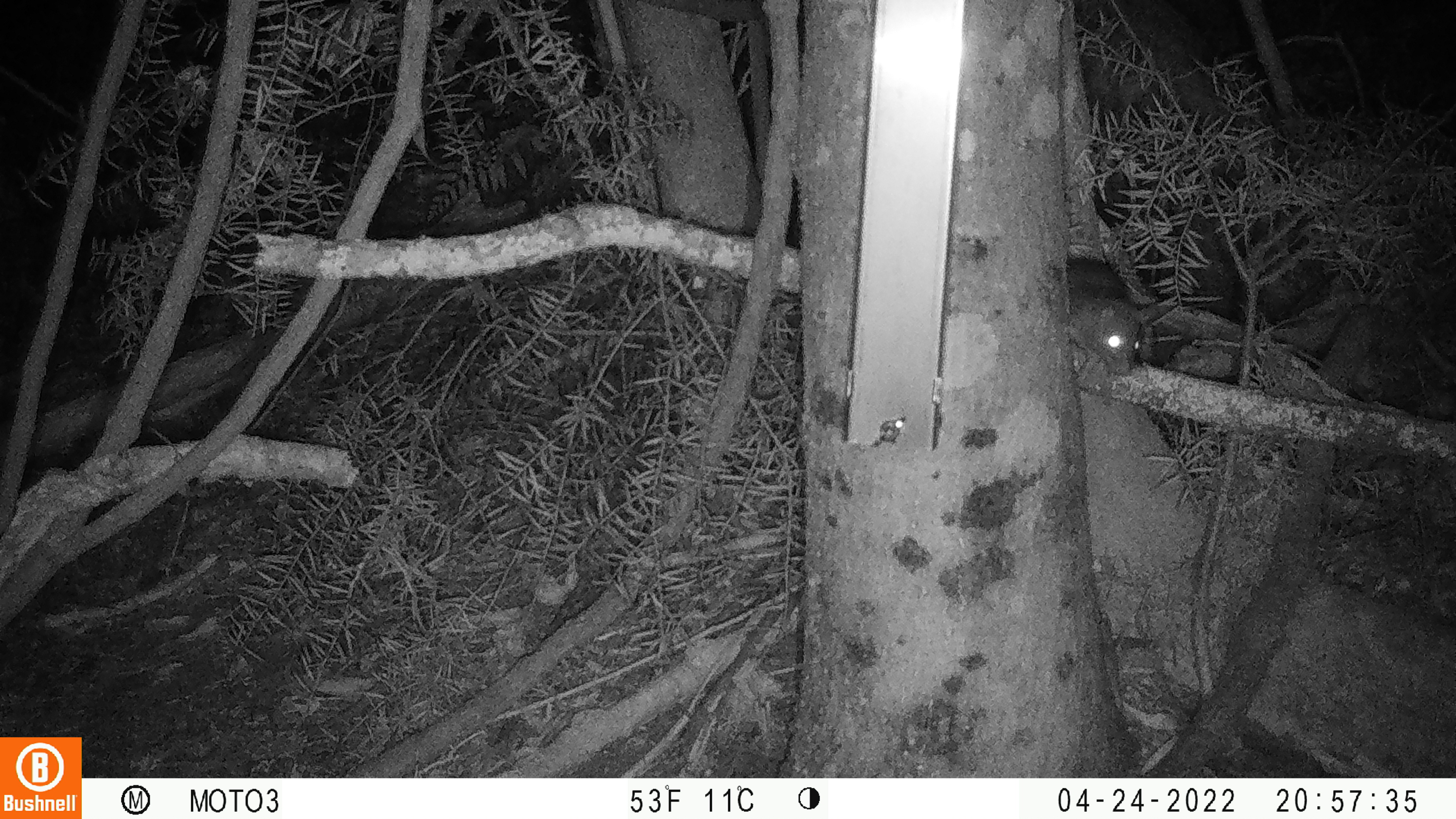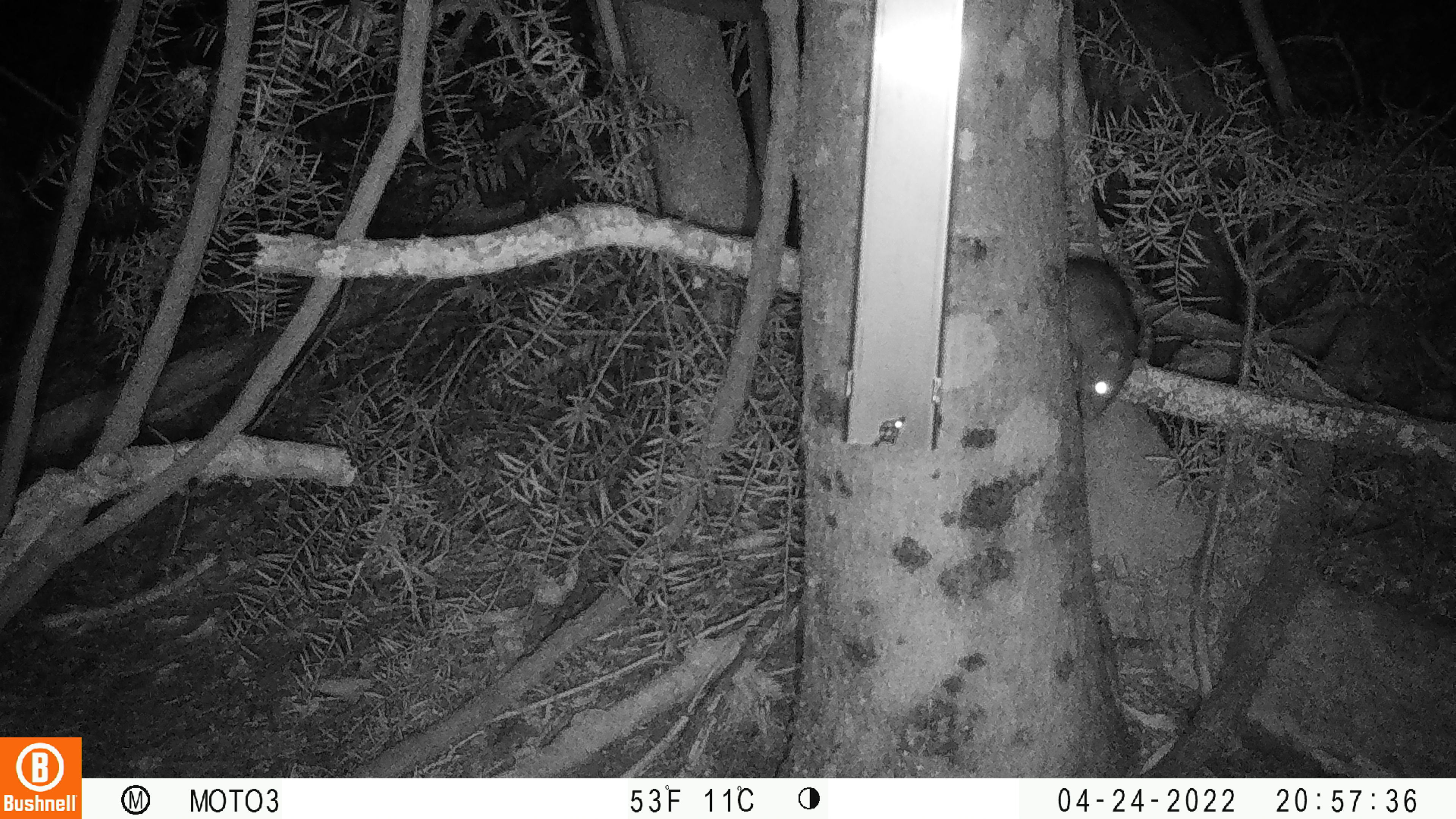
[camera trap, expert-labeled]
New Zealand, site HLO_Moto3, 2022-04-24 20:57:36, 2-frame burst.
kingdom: Animalia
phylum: Chordata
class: Mammalia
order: Rodentia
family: Muridae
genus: Rattus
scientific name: Rattus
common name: rat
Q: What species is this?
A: Rat (Rattus).